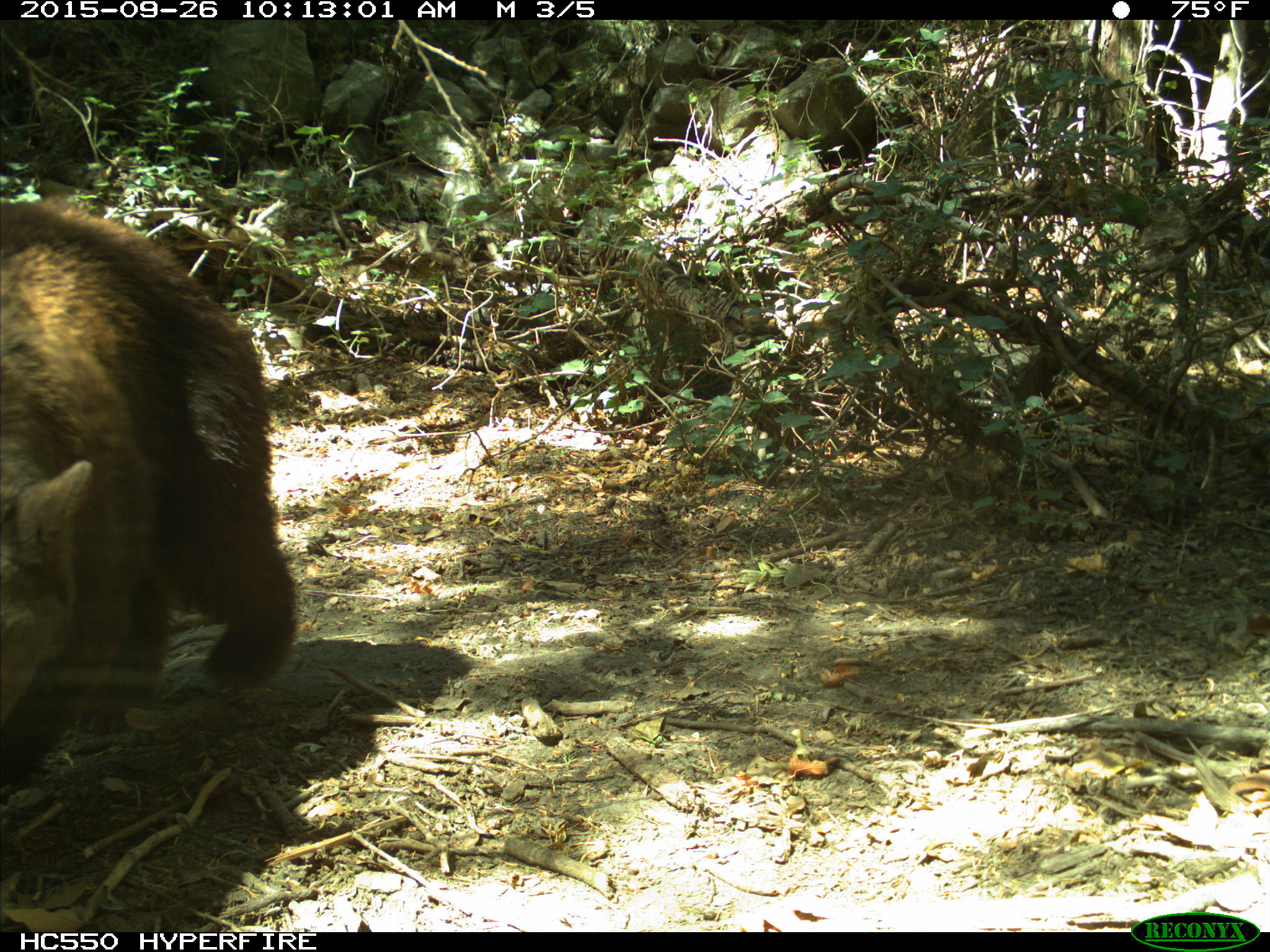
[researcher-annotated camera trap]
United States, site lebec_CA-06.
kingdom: Animalia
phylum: Chordata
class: Mammalia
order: Carnivora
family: Ursidae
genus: Ursus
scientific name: Ursus americanus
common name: american black bear